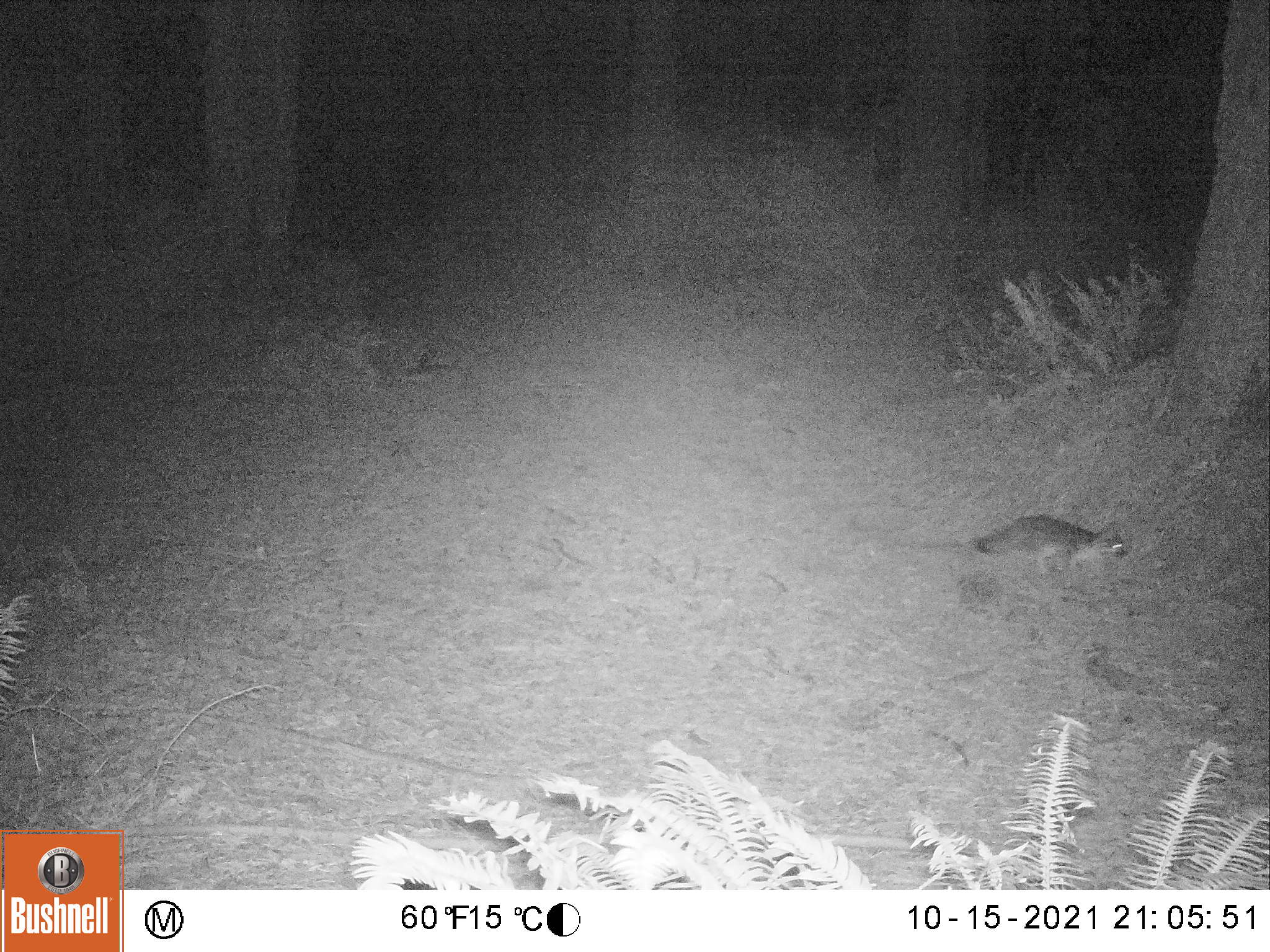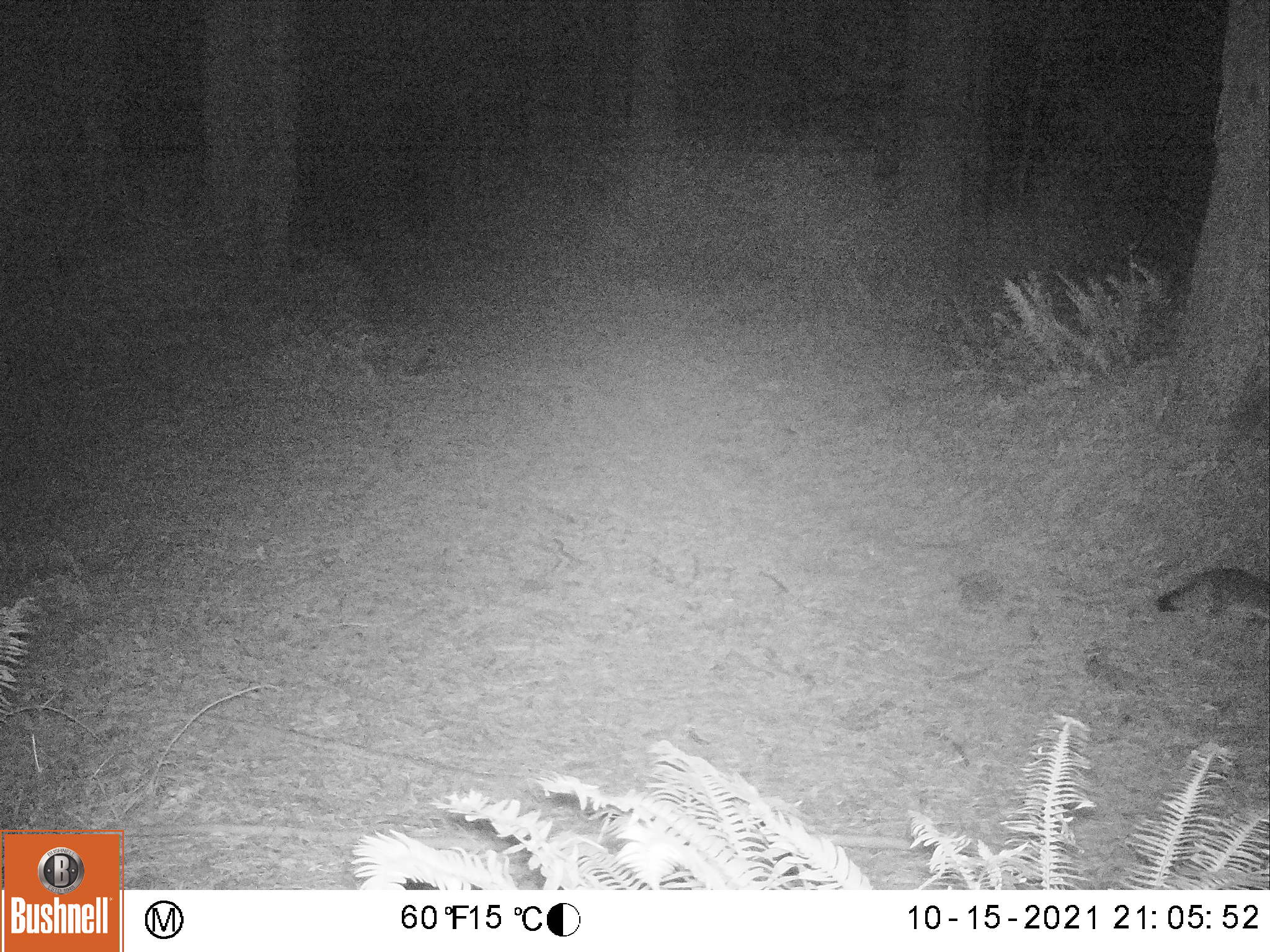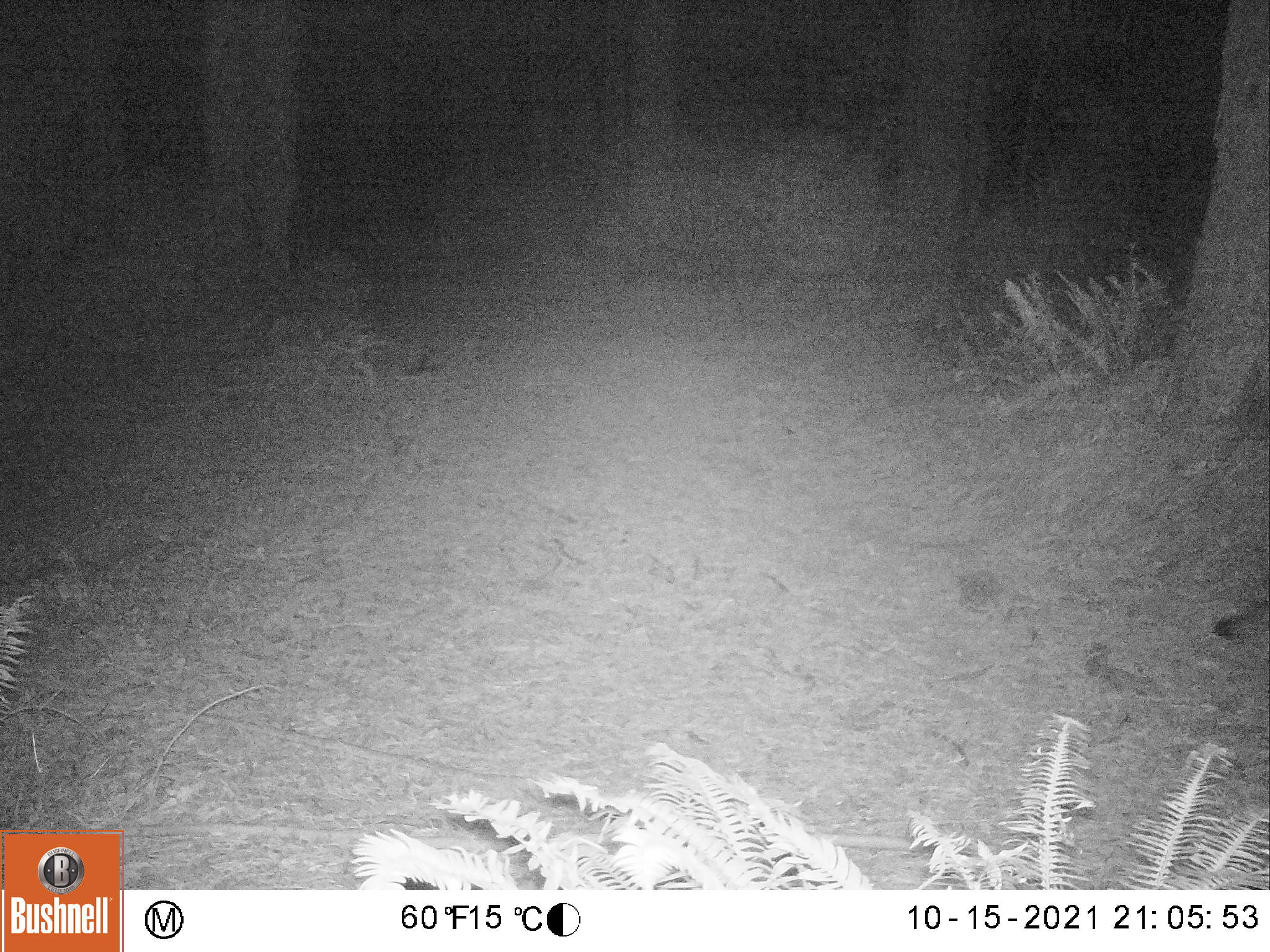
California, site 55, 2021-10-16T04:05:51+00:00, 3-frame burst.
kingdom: Animalia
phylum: Chordata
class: Mammalia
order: Carnivora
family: Canidae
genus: Urocyon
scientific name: Urocyon cinereoargenteus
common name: gray fox